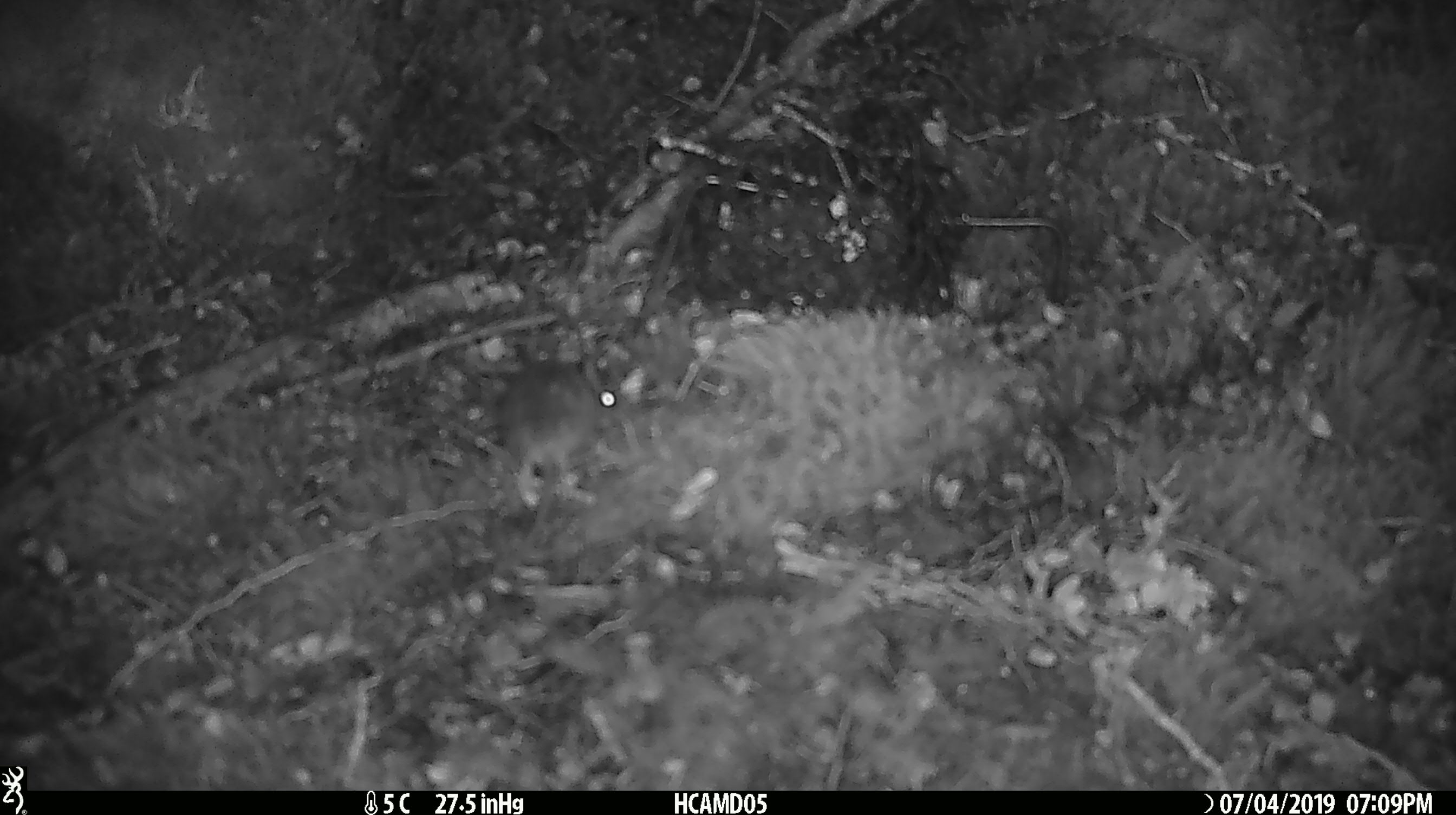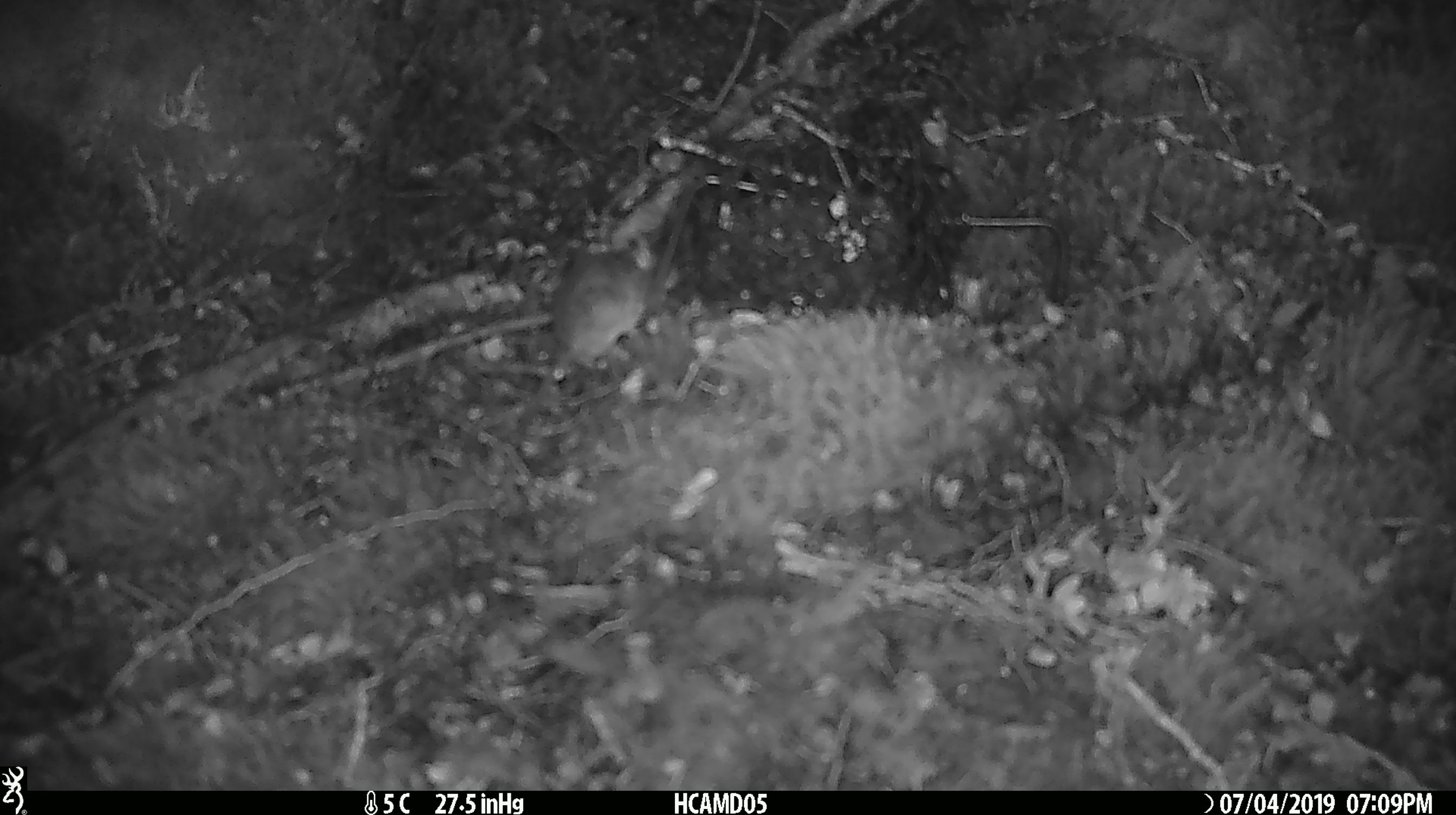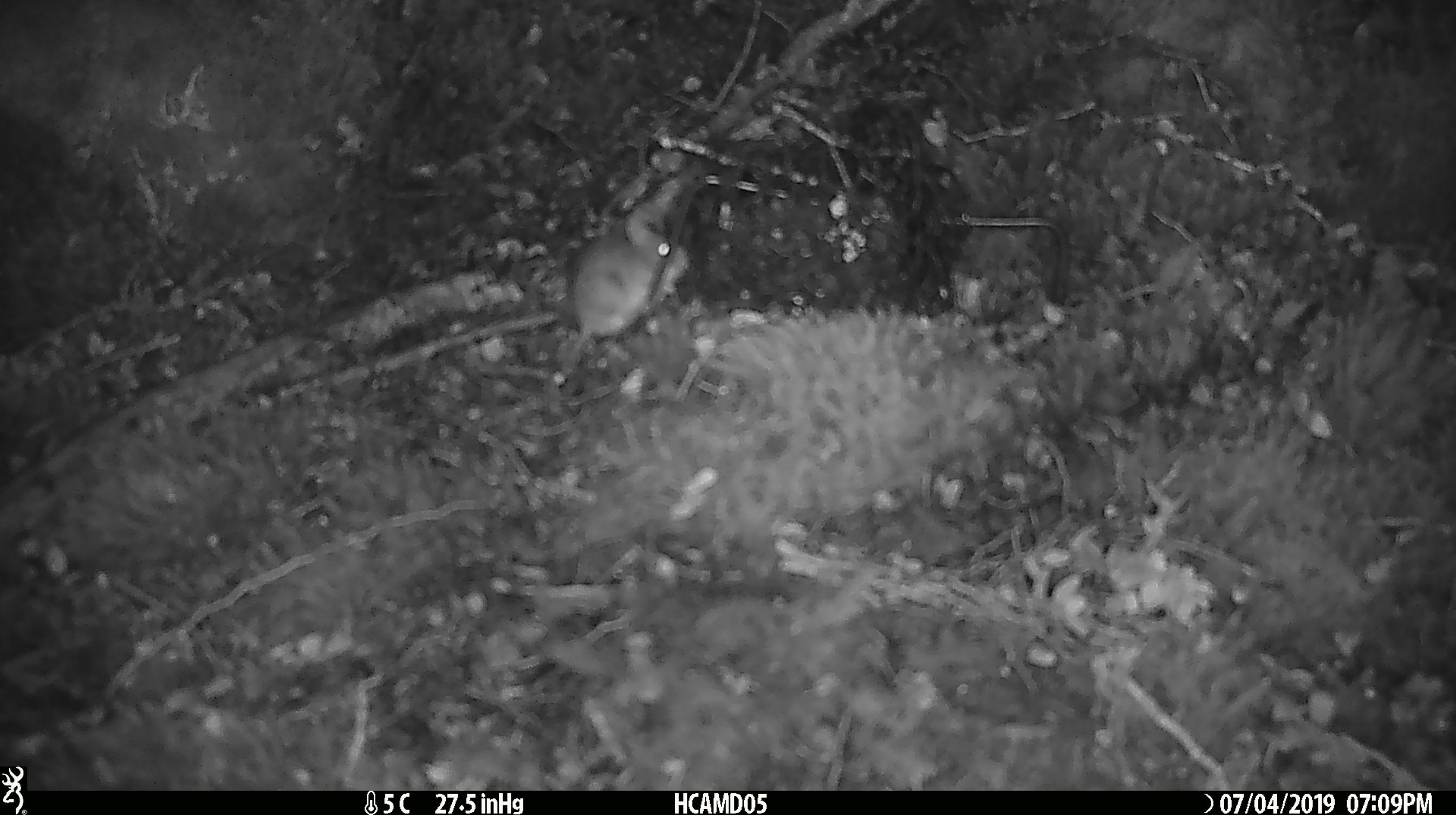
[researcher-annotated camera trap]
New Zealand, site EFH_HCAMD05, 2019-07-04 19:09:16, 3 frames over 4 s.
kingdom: Animalia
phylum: Chordata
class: Mammalia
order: Rodentia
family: Muridae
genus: Mus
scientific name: Mus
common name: mouse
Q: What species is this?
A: Mouse (Mus).